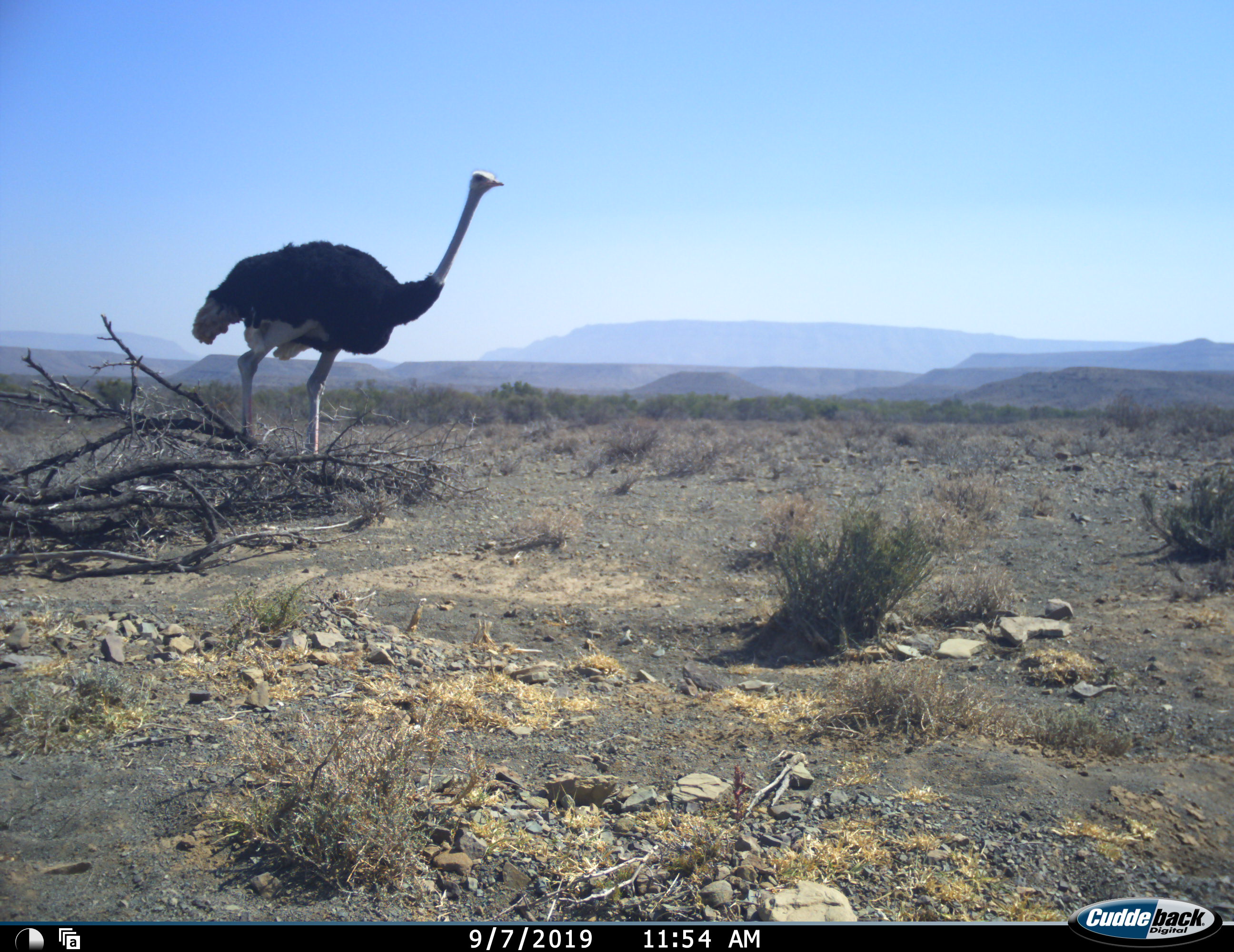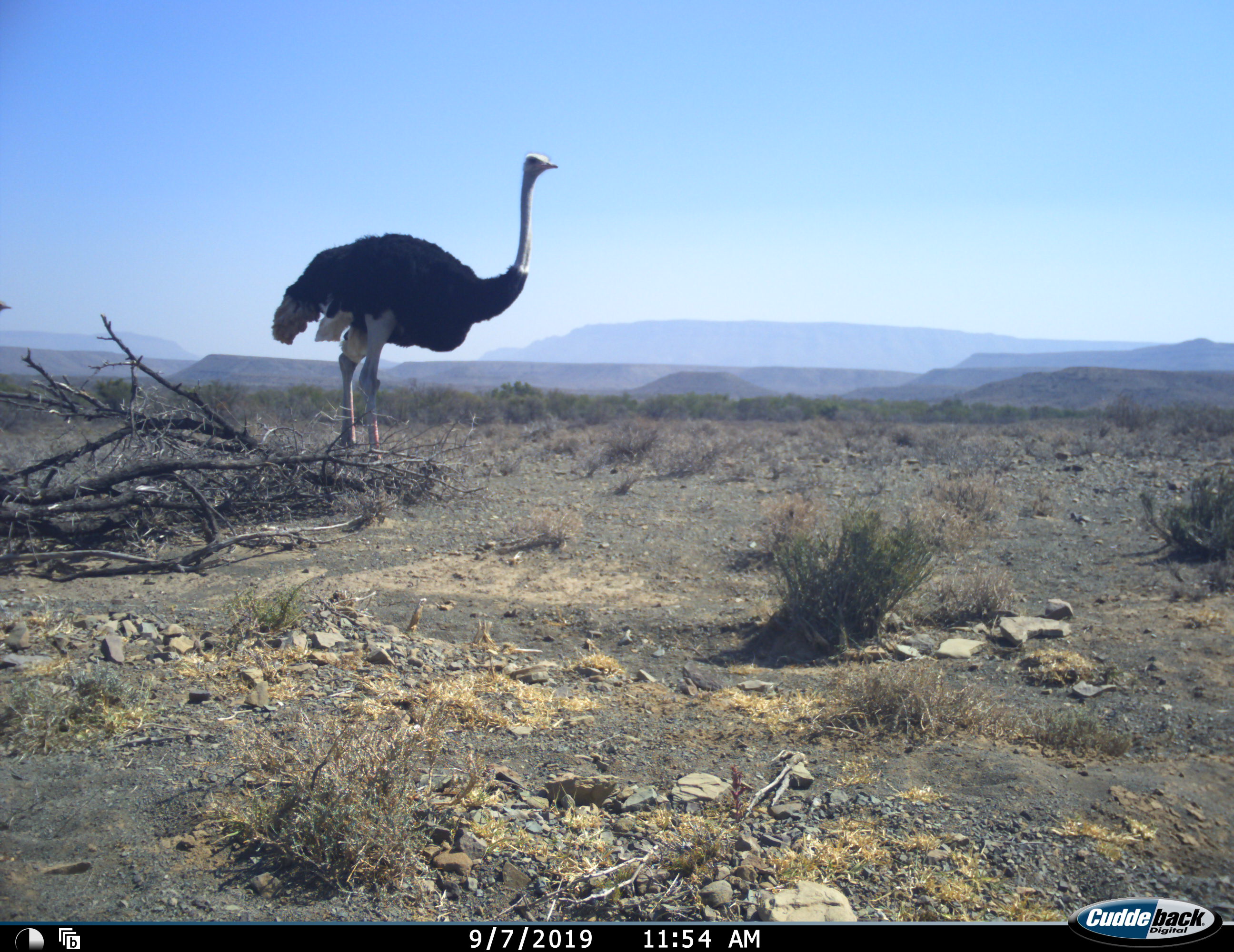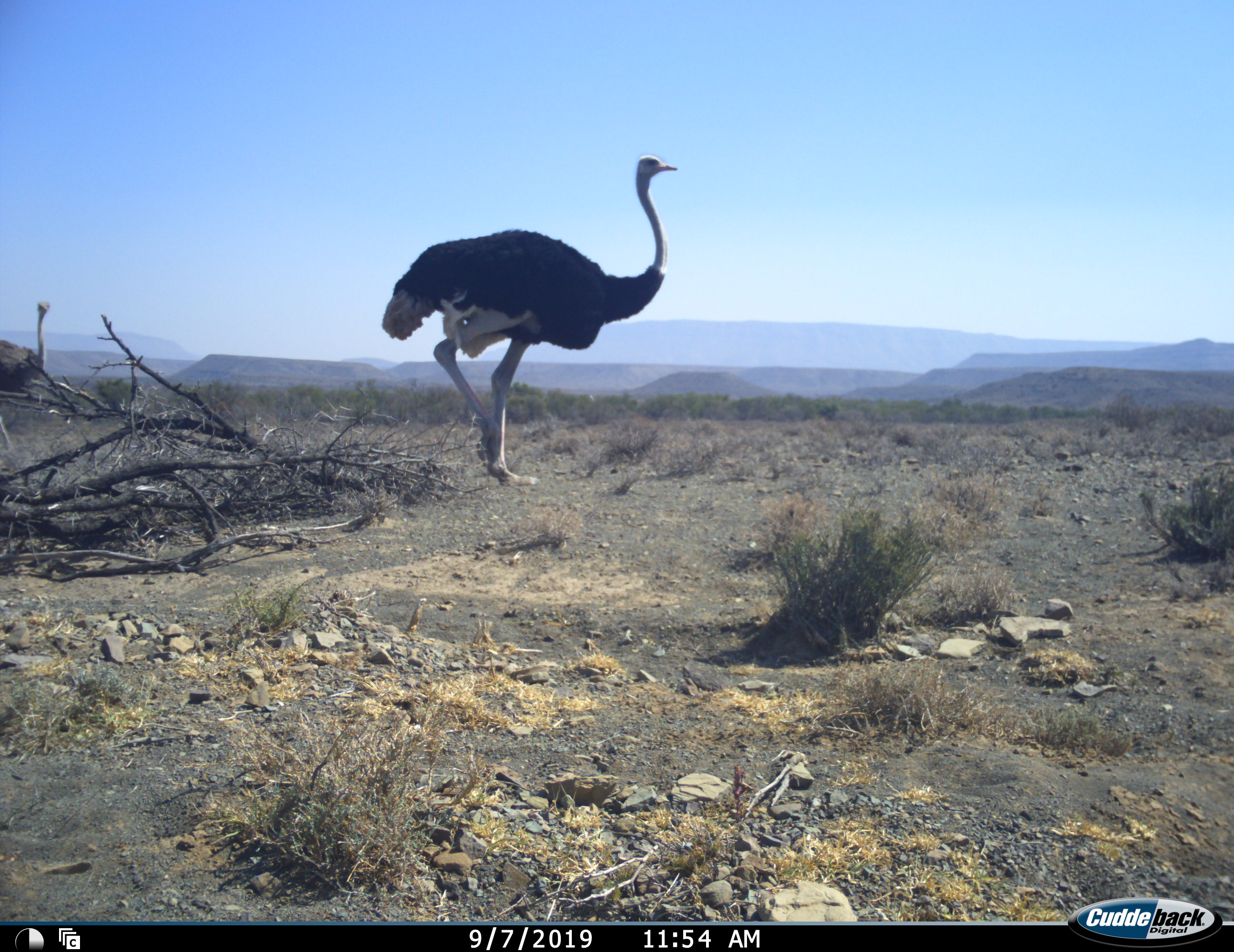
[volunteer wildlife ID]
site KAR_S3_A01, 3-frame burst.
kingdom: Animalia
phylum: Chordata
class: Aves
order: Struthioniformes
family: Struthionidae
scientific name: Struthionidae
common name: ostrich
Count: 2.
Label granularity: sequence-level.